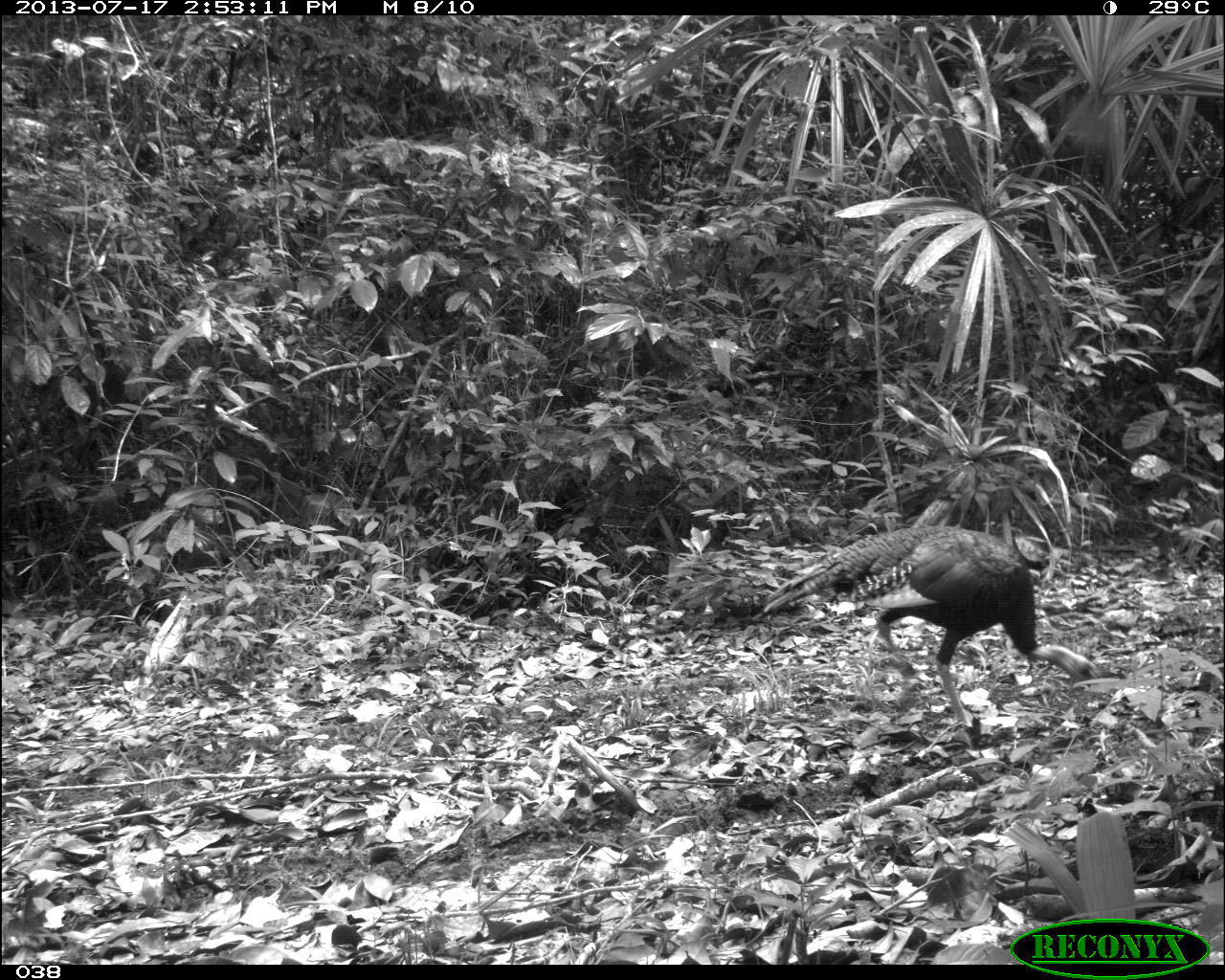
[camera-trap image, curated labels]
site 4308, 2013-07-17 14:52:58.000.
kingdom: Animalia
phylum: Chordata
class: Aves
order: Galliformes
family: Phasianidae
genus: Meleagris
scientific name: Meleagris ocellata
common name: ocellated turkey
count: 3